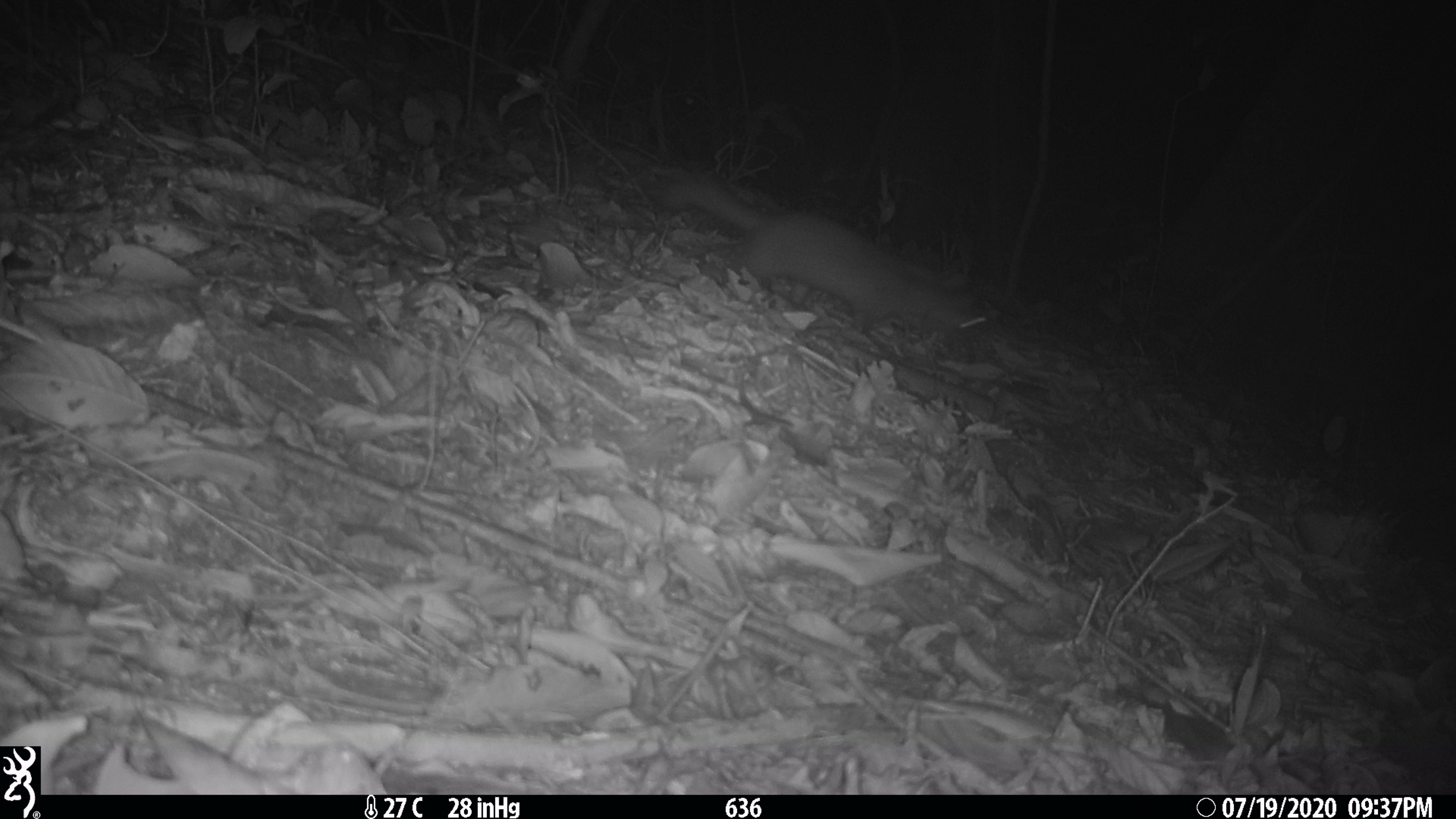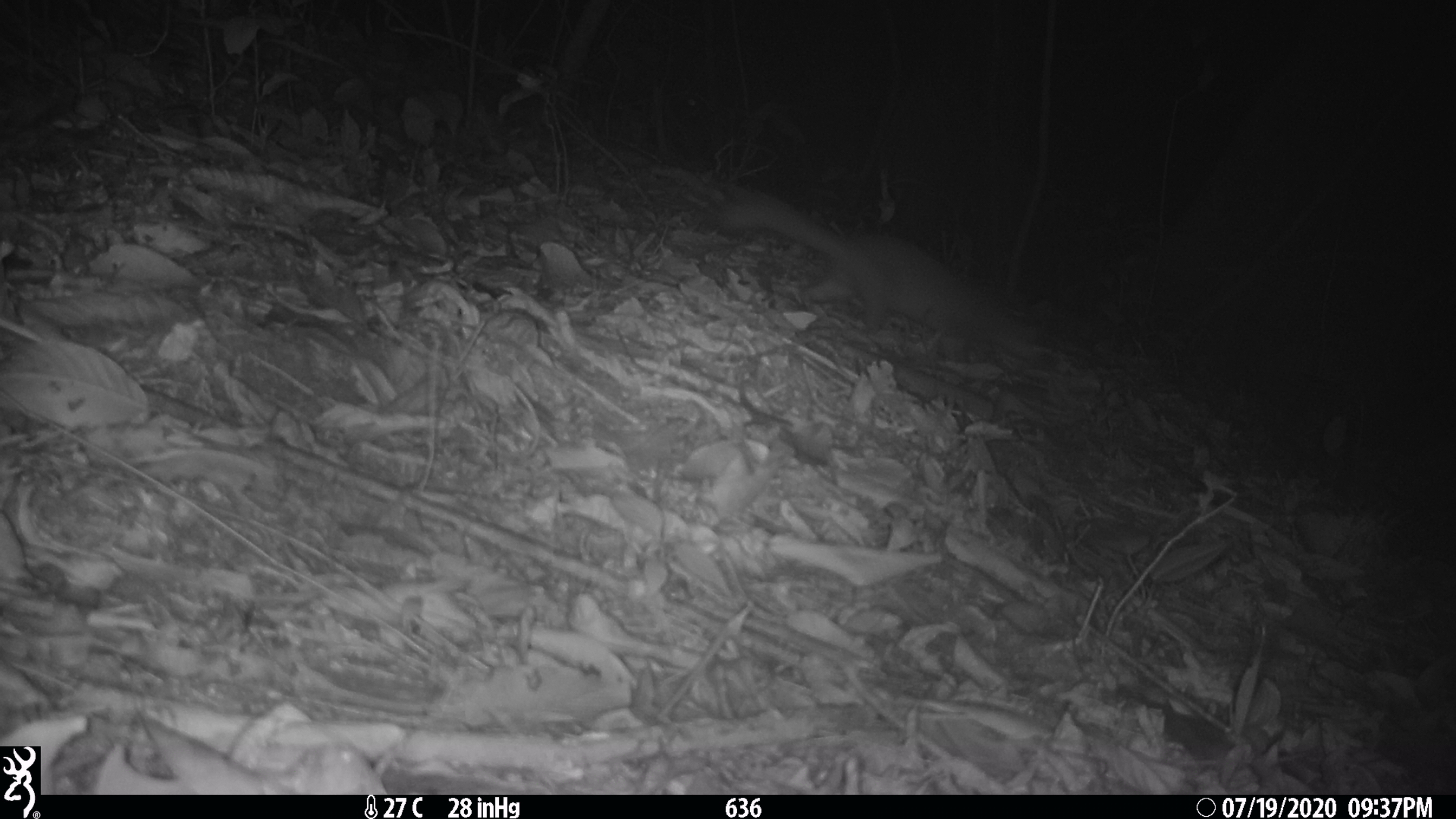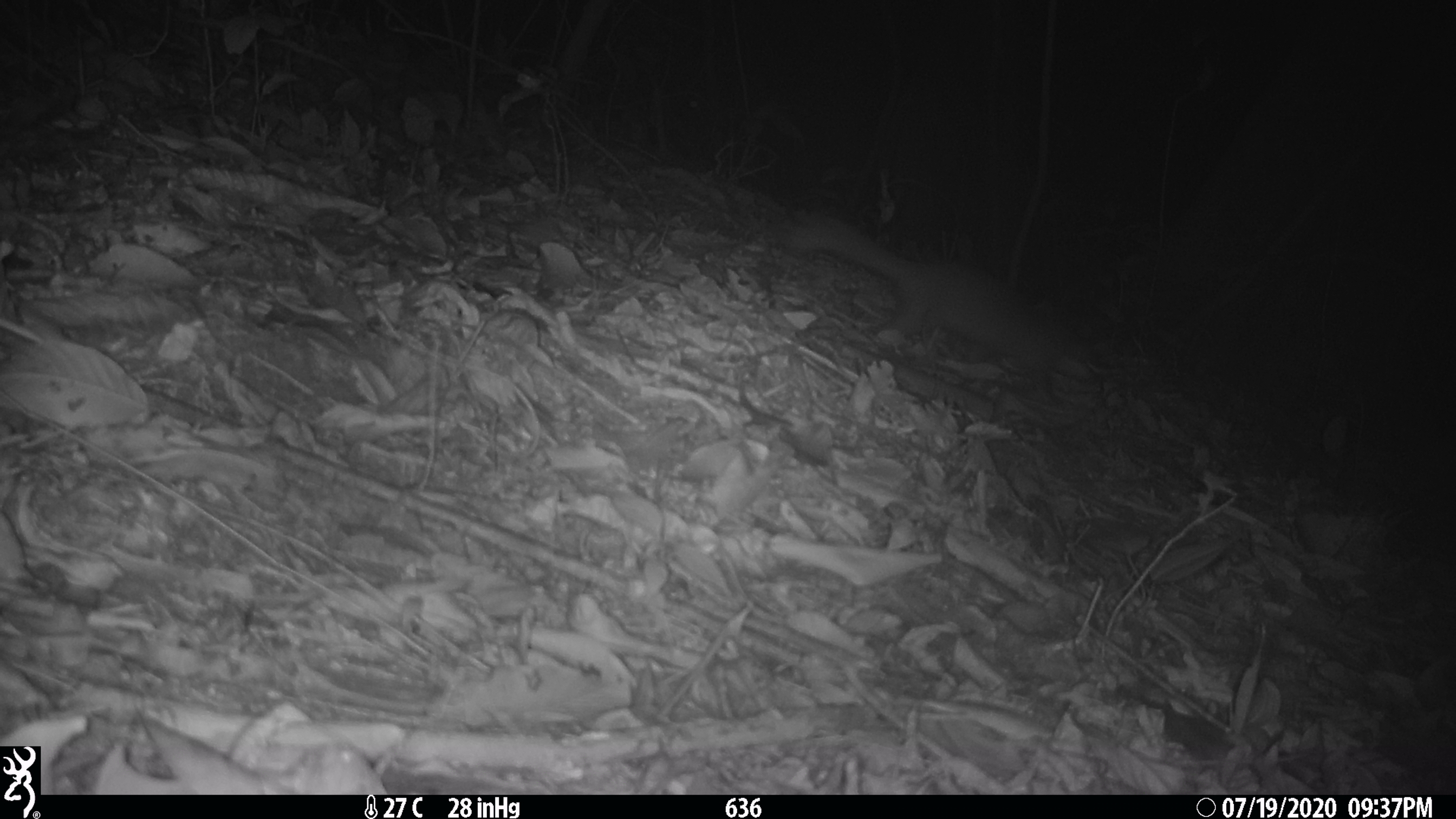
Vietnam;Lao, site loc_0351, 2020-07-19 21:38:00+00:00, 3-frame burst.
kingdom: Animalia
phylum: Chordata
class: Mammalia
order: Carnivora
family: Mustelidae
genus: Melogale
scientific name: Melogale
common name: ferret badger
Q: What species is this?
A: Ferret badger (Melogale).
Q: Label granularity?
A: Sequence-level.